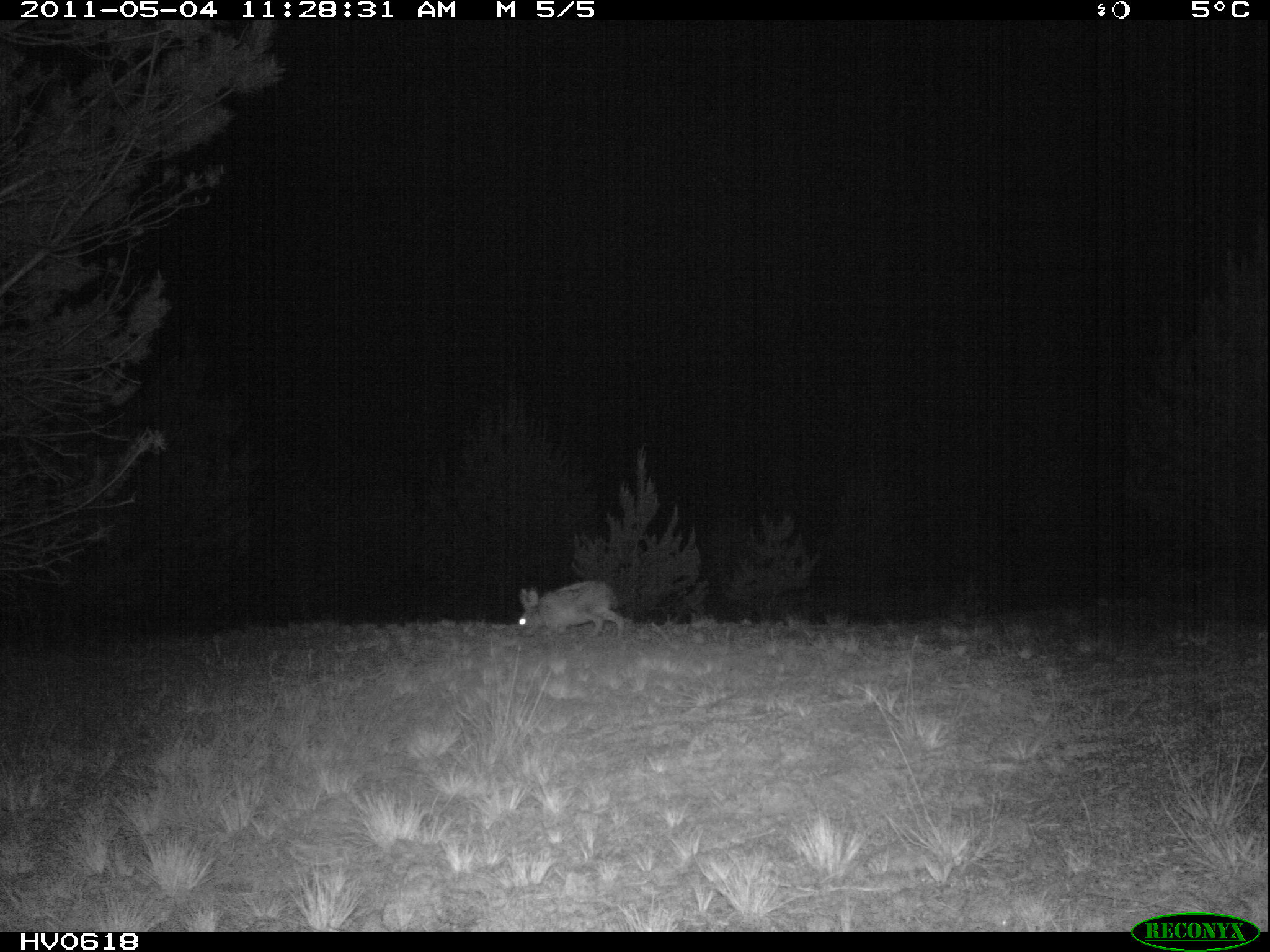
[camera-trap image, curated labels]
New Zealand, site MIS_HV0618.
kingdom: Animalia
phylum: Chordata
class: Mammalia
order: Lagomorpha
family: Leporidae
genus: Lepus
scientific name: Lepus europaeus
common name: brown hare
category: hare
Hare (brown hare) (Lepus europaeus).